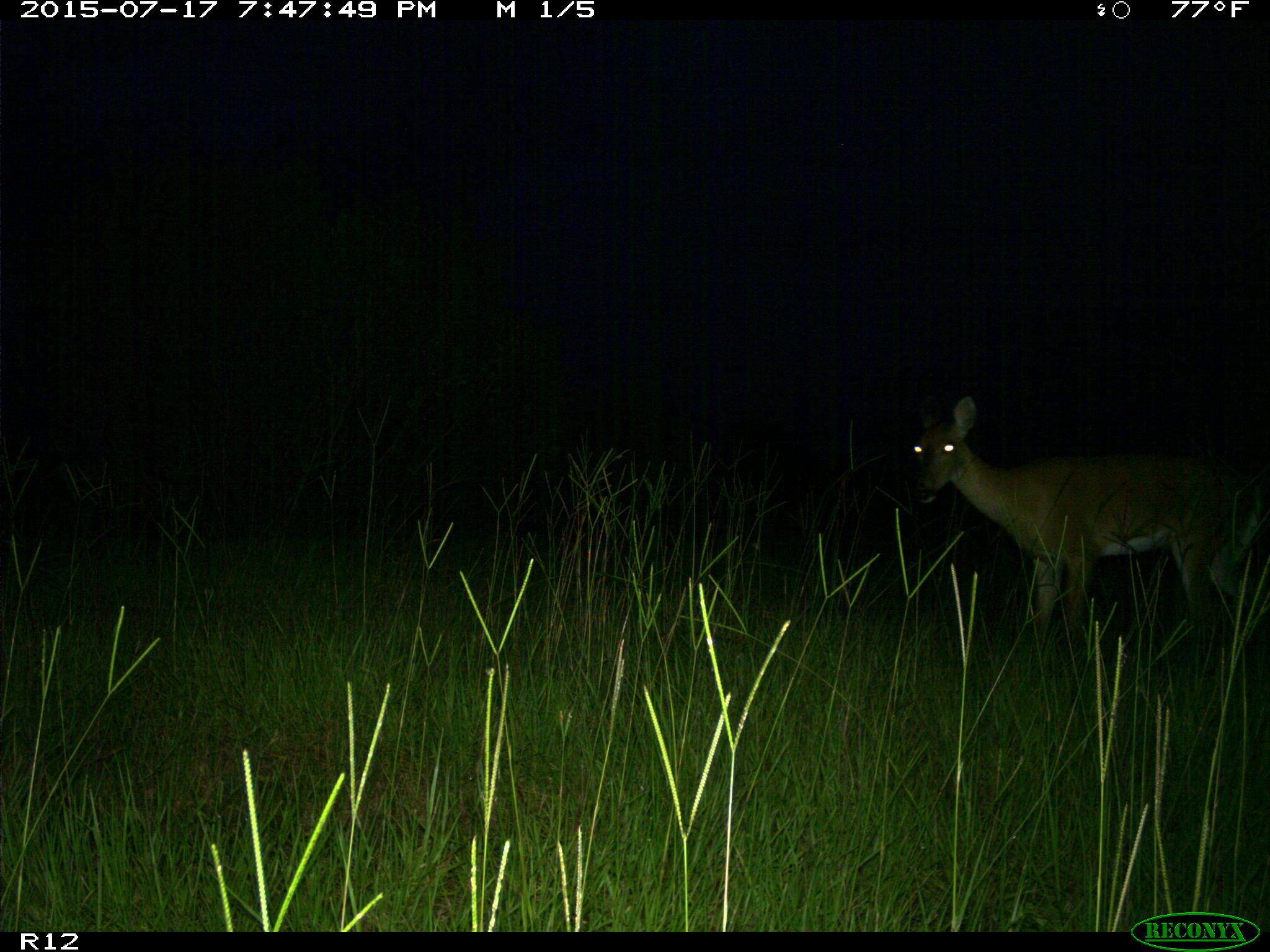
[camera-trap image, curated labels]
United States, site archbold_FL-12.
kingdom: Animalia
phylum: Chordata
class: Mammalia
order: Artiodactyla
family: Cervidae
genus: Odocoileus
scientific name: Odocoileus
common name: deer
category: unidentified deer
Unidentified deer (deer) (Odocoileus).